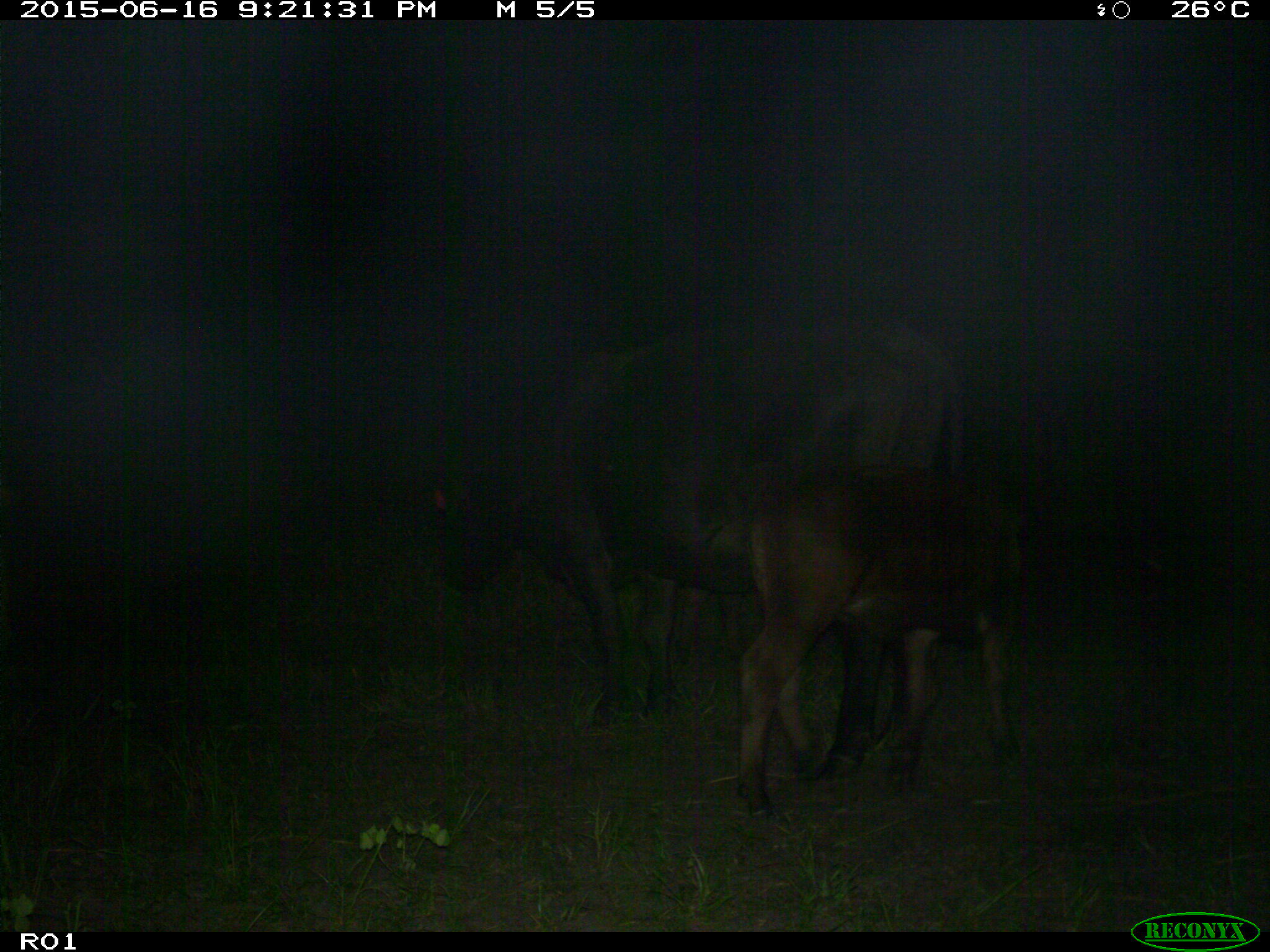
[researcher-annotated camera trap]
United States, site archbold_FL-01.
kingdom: Animalia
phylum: Chordata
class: Mammalia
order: Artiodactyla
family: Bovidae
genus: Bos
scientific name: Bos taurus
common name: domestic cow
Bos taurus (domestic cow).